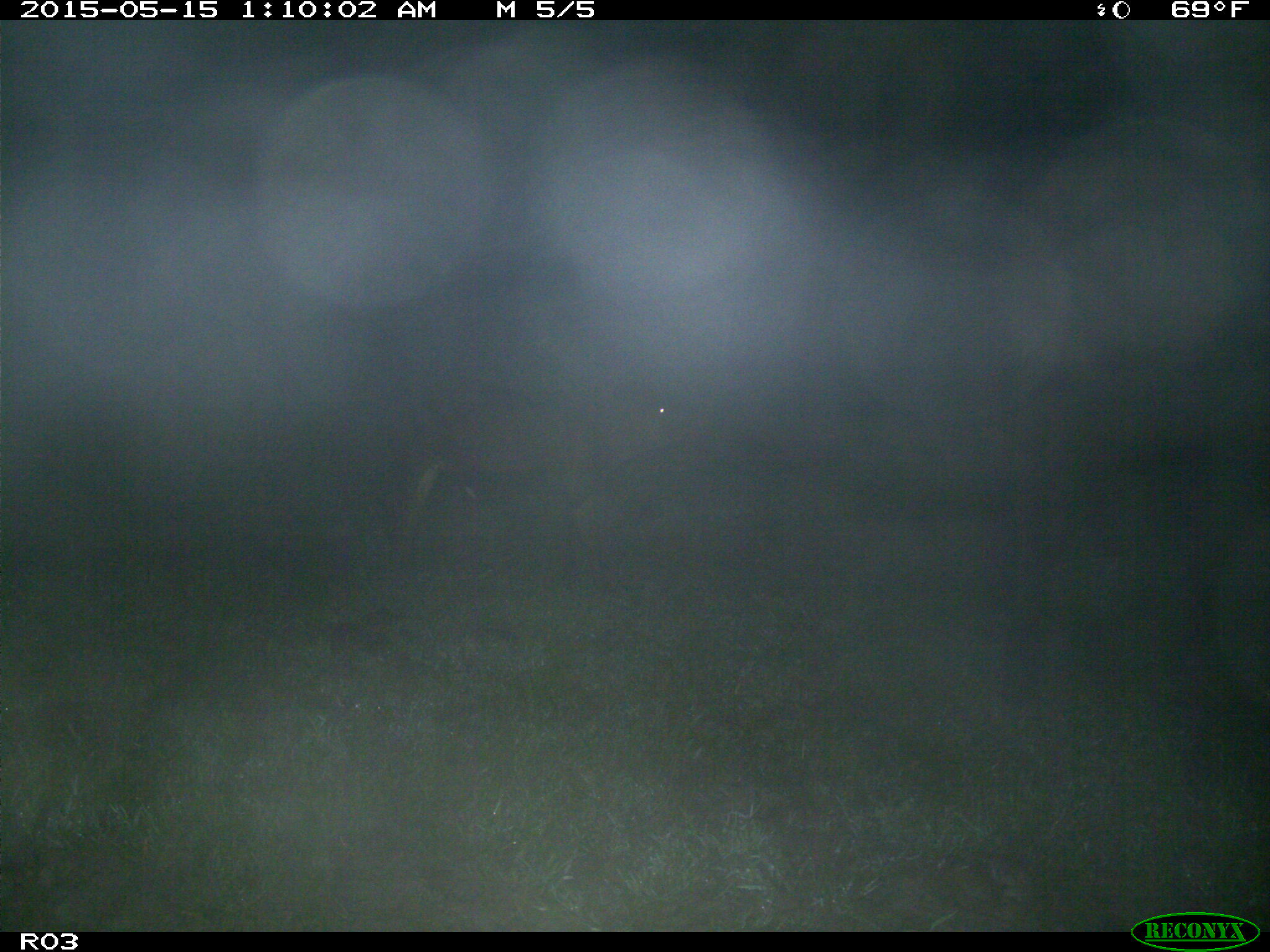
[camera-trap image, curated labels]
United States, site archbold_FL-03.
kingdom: Animalia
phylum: Chordata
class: Mammalia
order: Artiodactyla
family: Bovidae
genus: Bos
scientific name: Bos taurus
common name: domestic cow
Bos taurus (domestic cow).